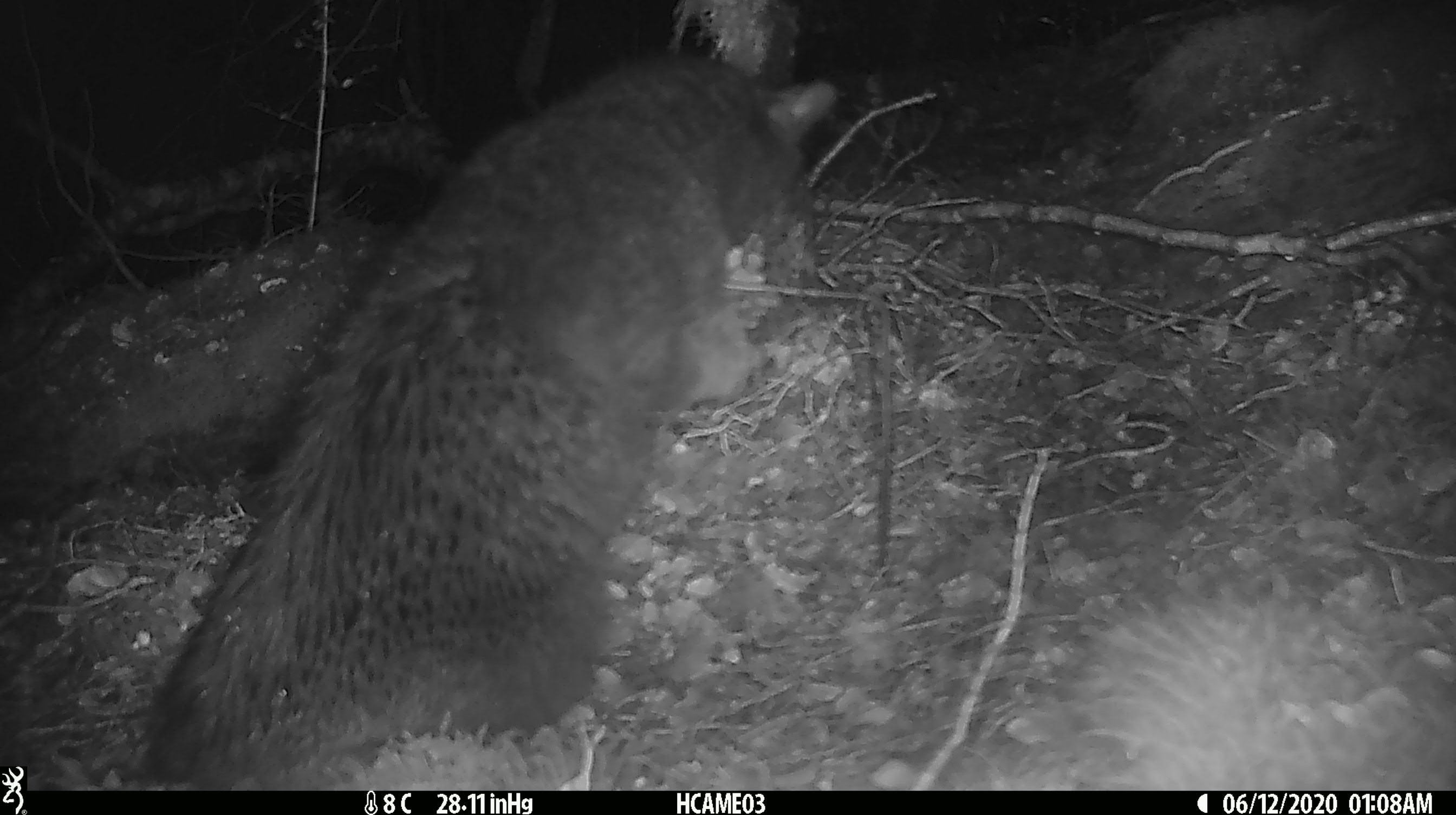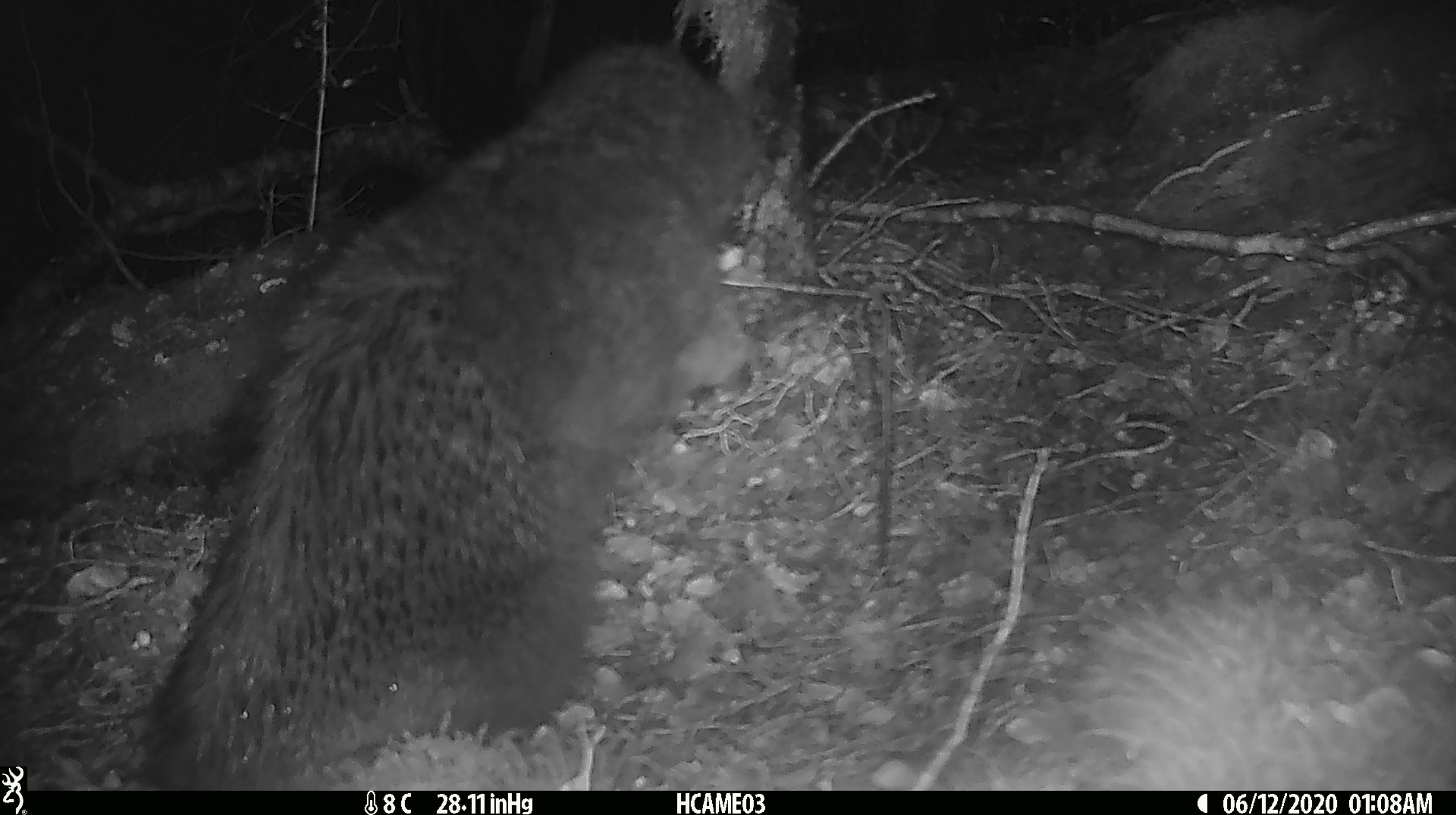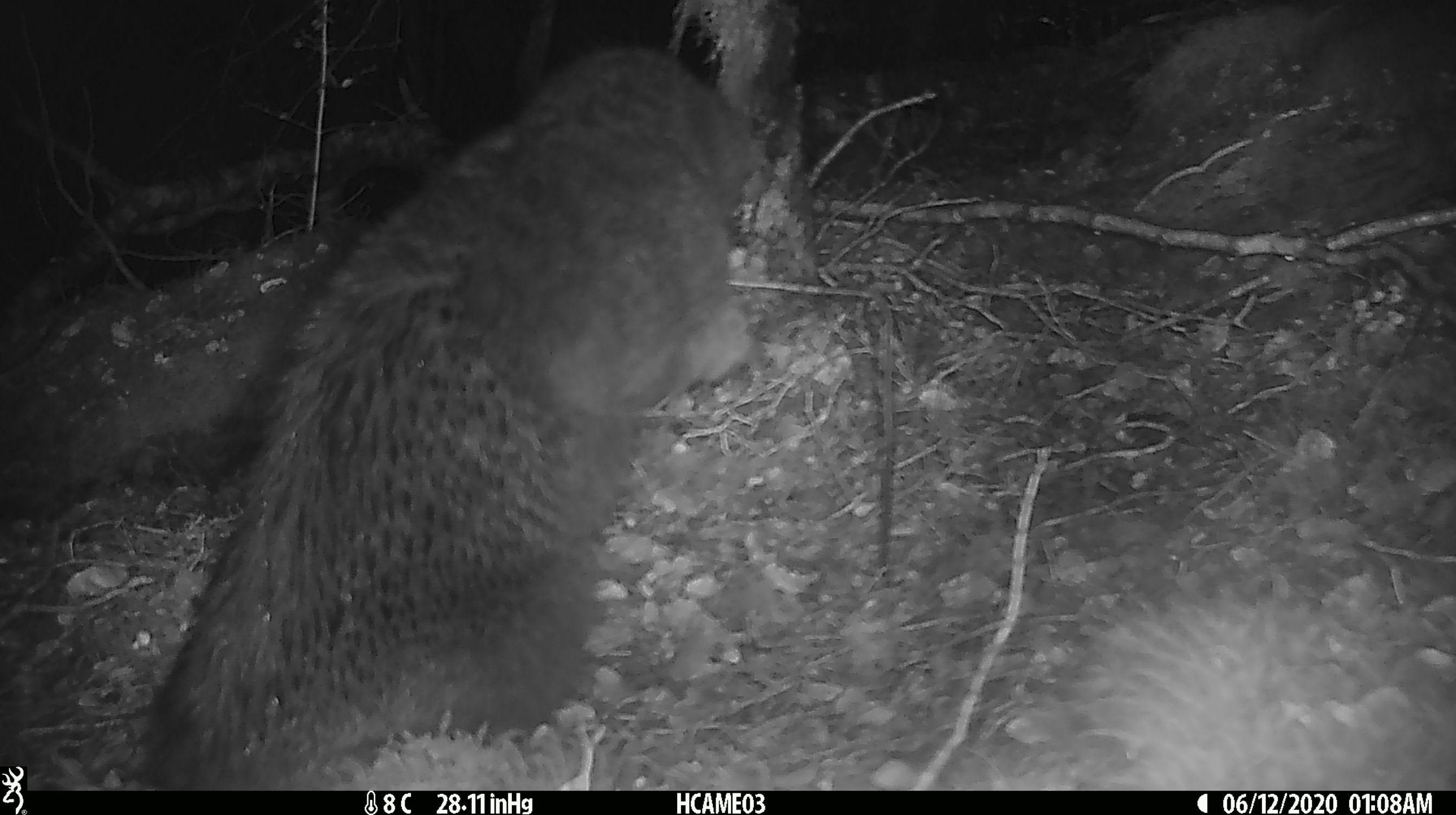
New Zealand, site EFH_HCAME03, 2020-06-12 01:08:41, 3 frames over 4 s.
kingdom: Animalia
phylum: Chordata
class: Mammalia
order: Carnivora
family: Felidae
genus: Felis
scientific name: Felis catus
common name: domestic cat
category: cat